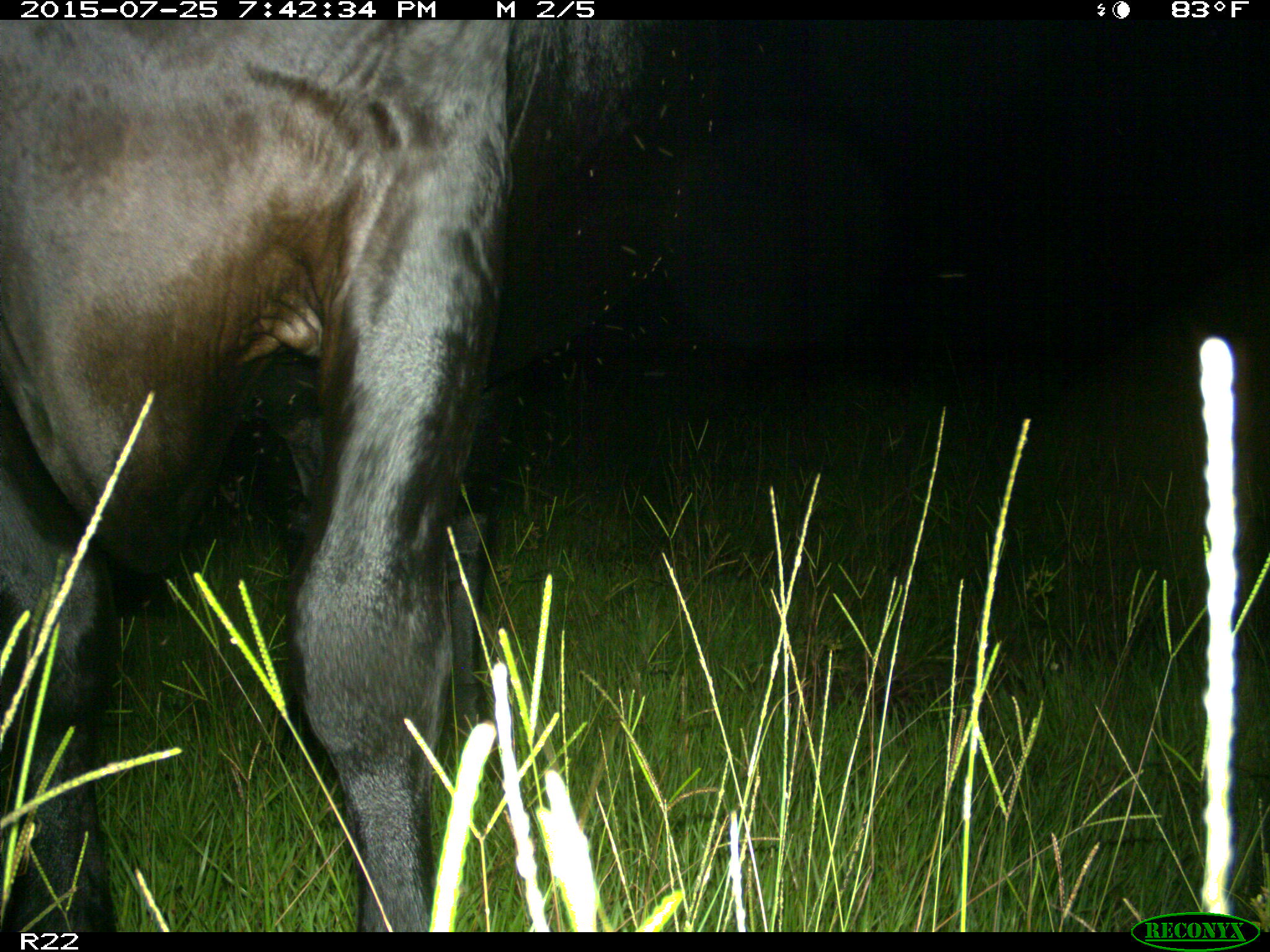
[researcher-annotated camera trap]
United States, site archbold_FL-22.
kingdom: Animalia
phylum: Chordata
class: Mammalia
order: Artiodactyla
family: Bovidae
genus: Bos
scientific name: Bos taurus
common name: domestic cow